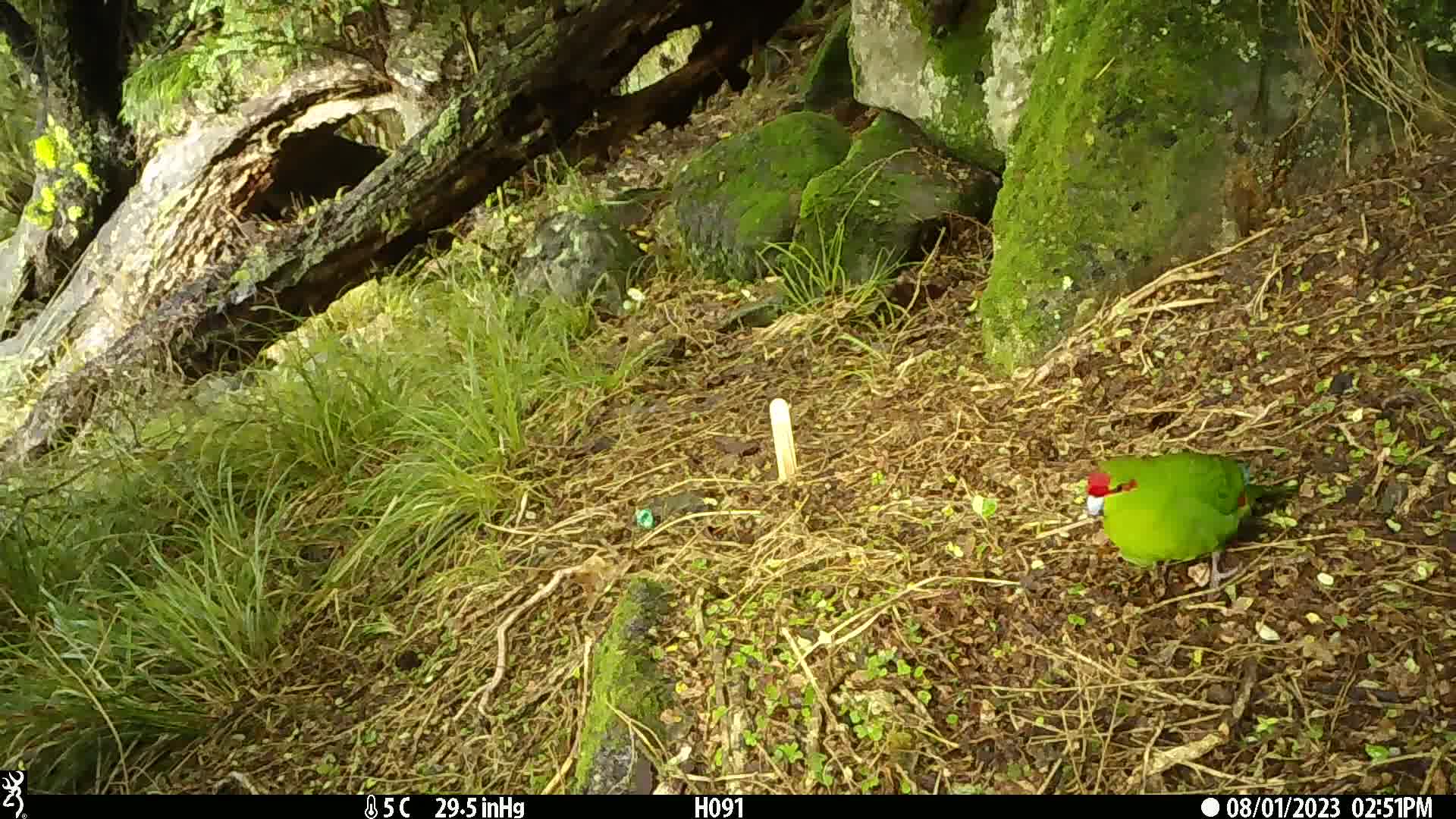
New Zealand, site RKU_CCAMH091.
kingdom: Animalia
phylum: Chordata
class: Aves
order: Psittaciformes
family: Psittaculidae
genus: Cyanoramphus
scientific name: Cyanoramphus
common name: parakeet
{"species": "parakeet (Cyanoramphus)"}